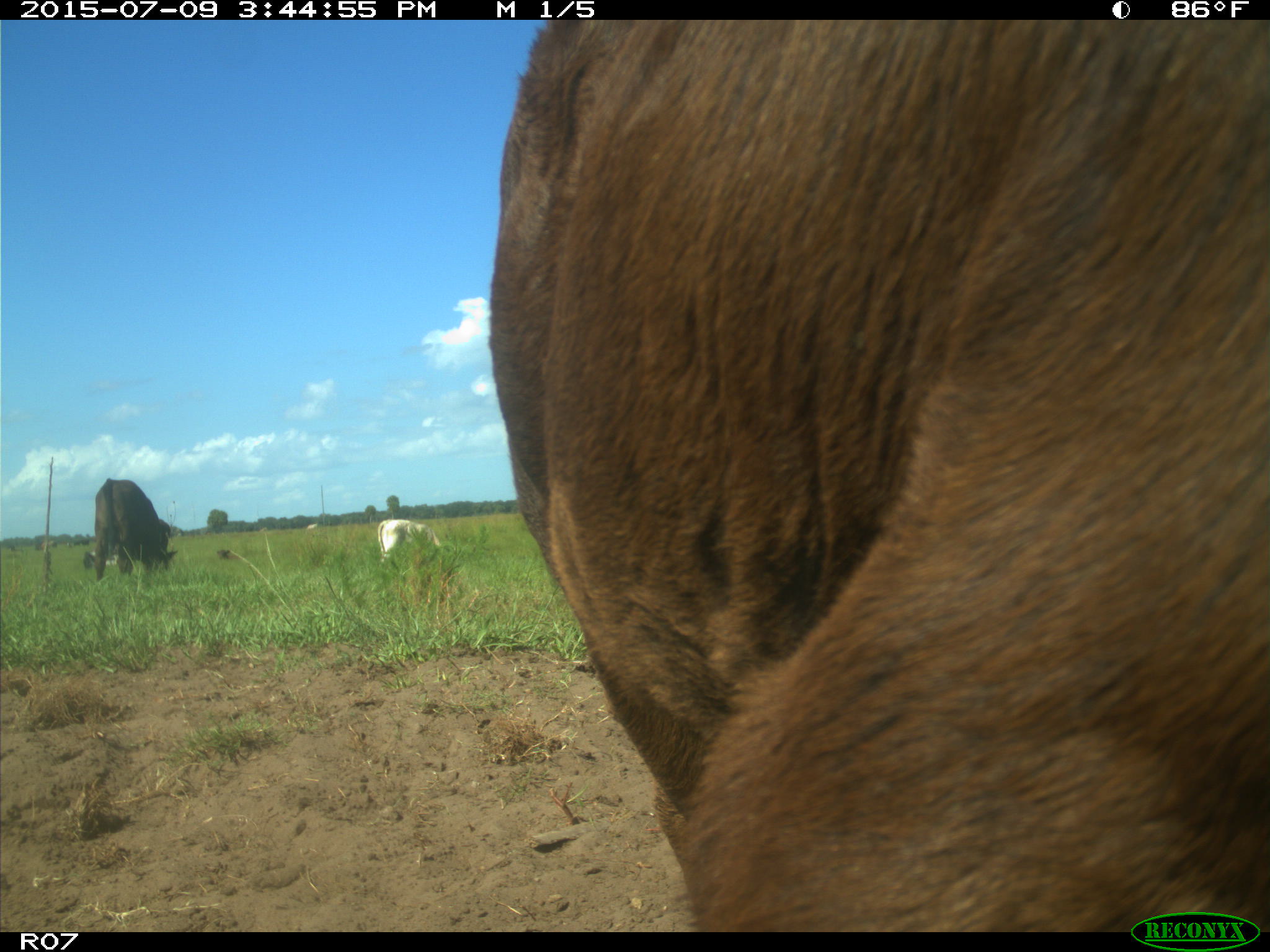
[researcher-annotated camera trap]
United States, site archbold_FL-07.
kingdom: Animalia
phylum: Chordata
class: Mammalia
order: Artiodactyla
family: Bovidae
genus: Bos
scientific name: Bos taurus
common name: domestic cow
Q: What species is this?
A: Bos taurus (domestic cow).